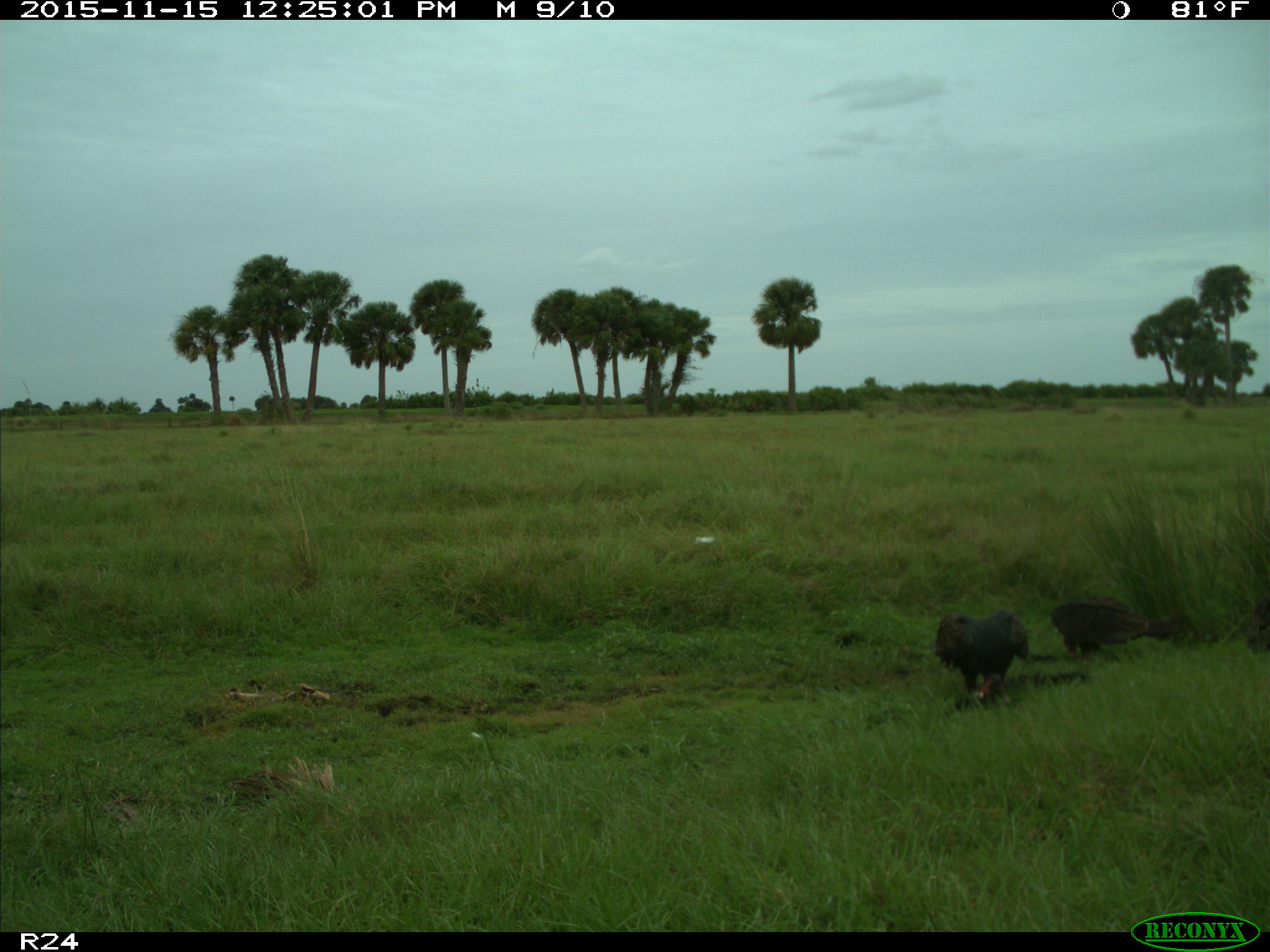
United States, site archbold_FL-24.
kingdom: Animalia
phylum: Chordata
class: Aves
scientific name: Aves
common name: birds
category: unidentified bird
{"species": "unidentified bird (birds) (Aves)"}